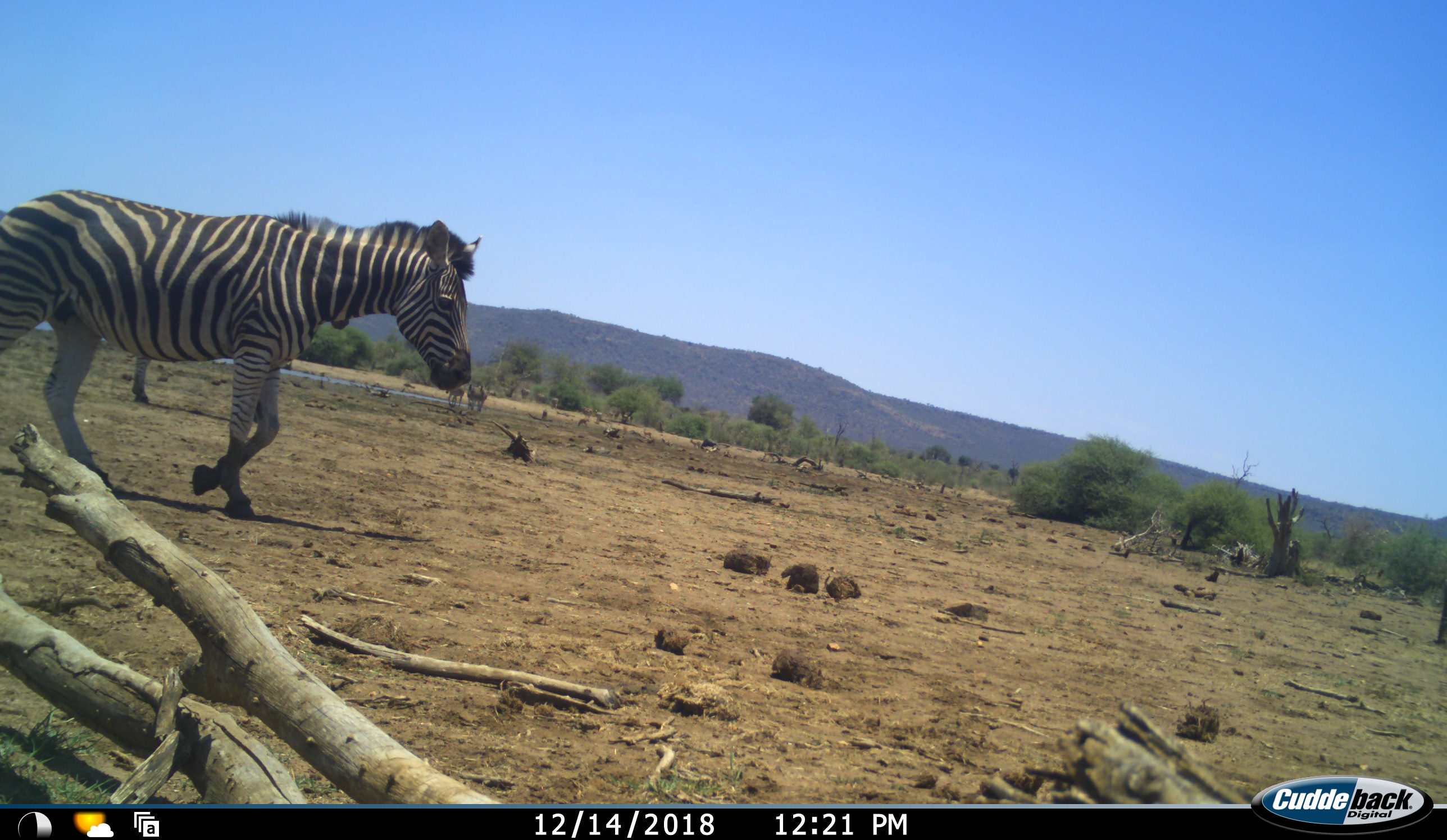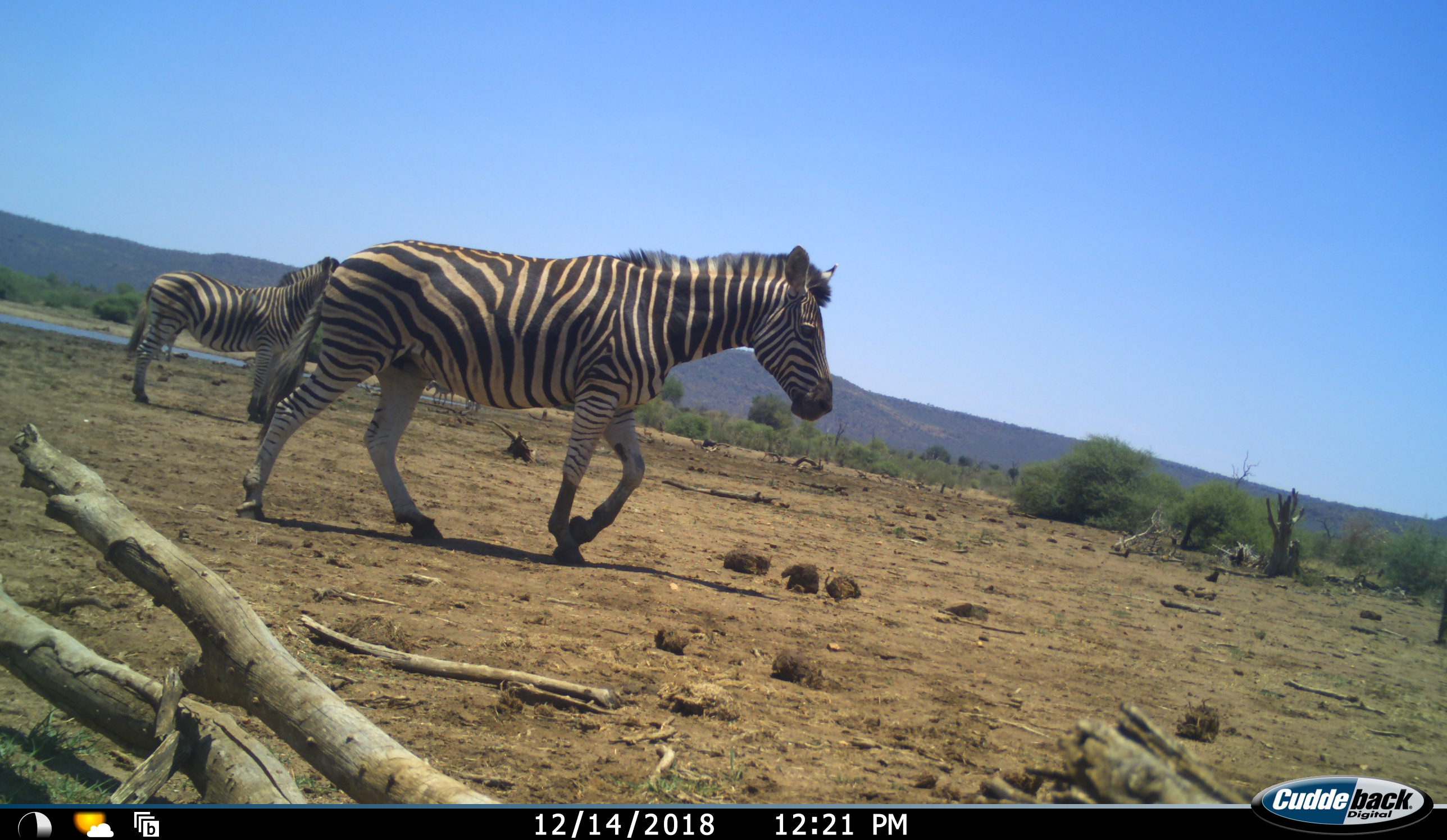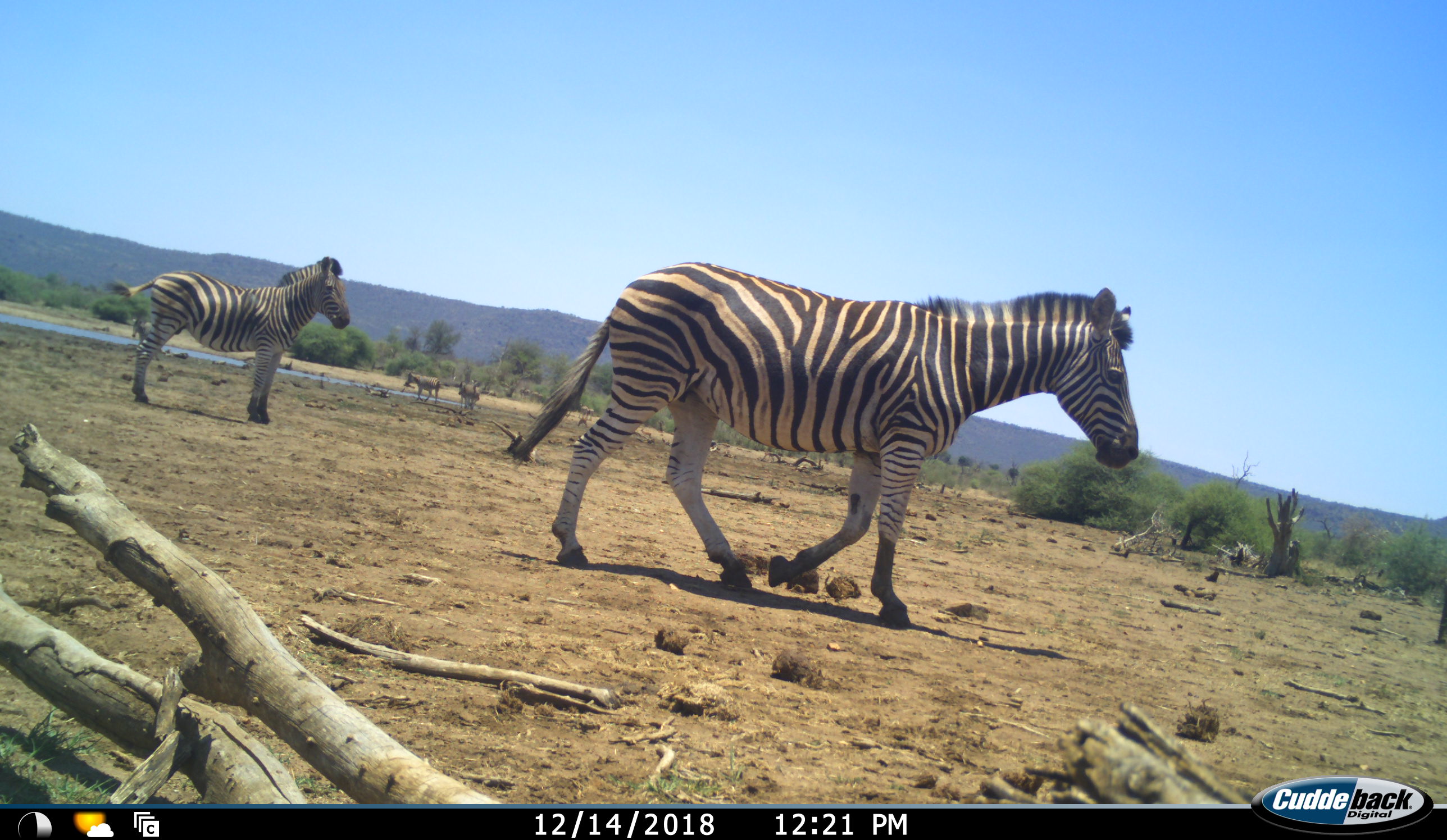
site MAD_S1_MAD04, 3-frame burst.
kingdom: Animalia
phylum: Chordata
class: Mammalia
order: Perissodactyla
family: Equidae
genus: Equus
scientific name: Equus quagga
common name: plains zebra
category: zebraplains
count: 4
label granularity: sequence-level